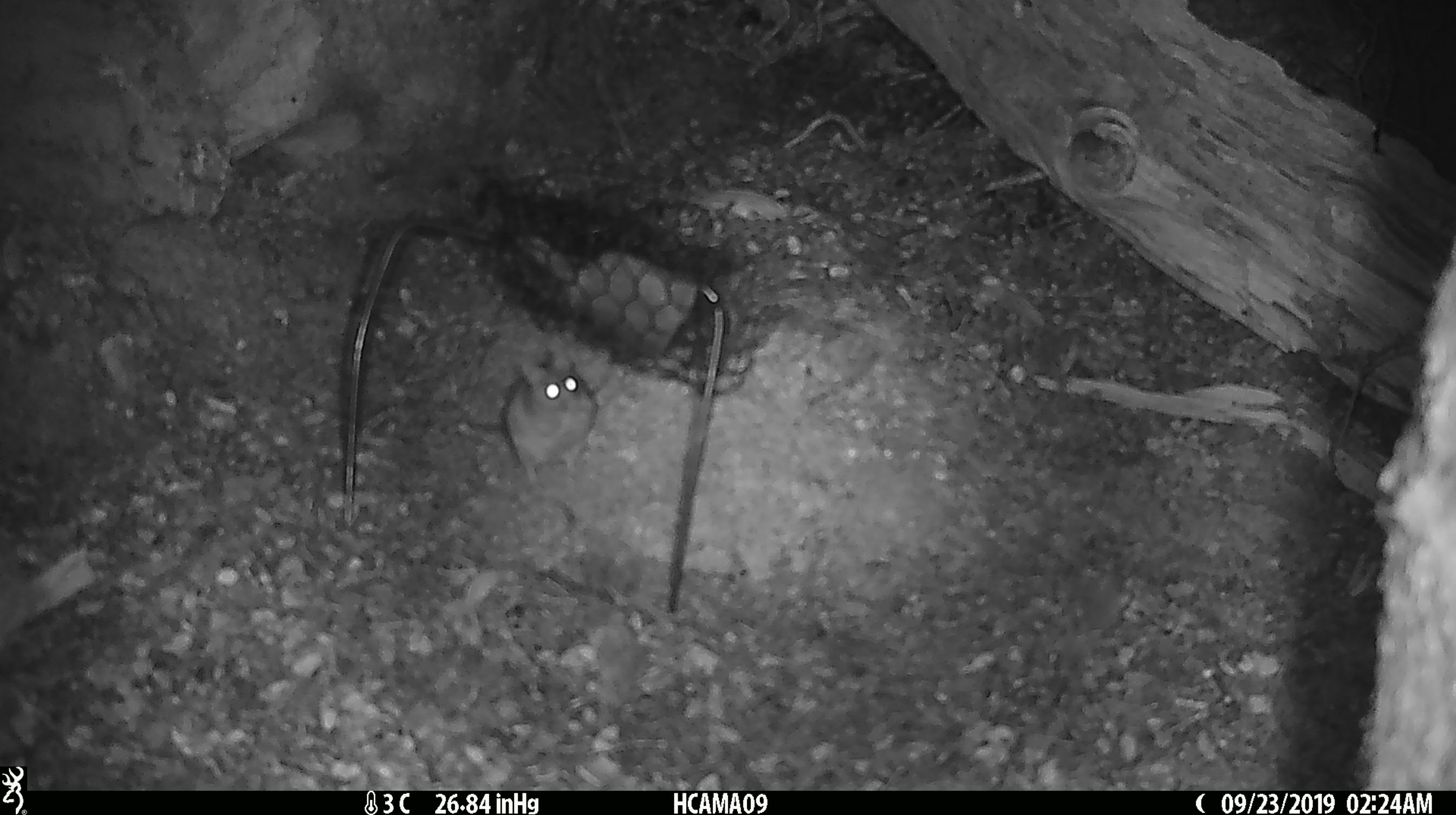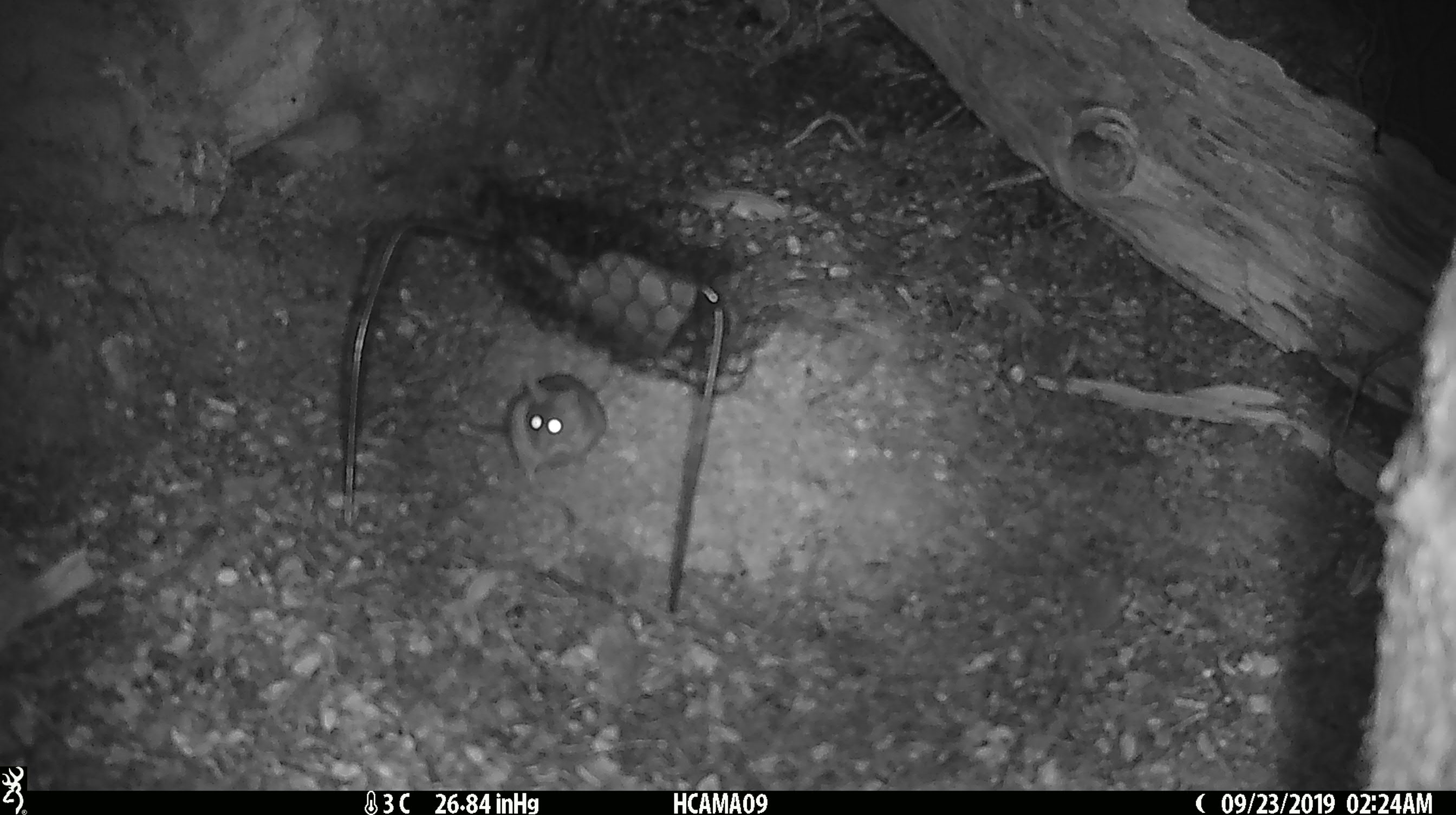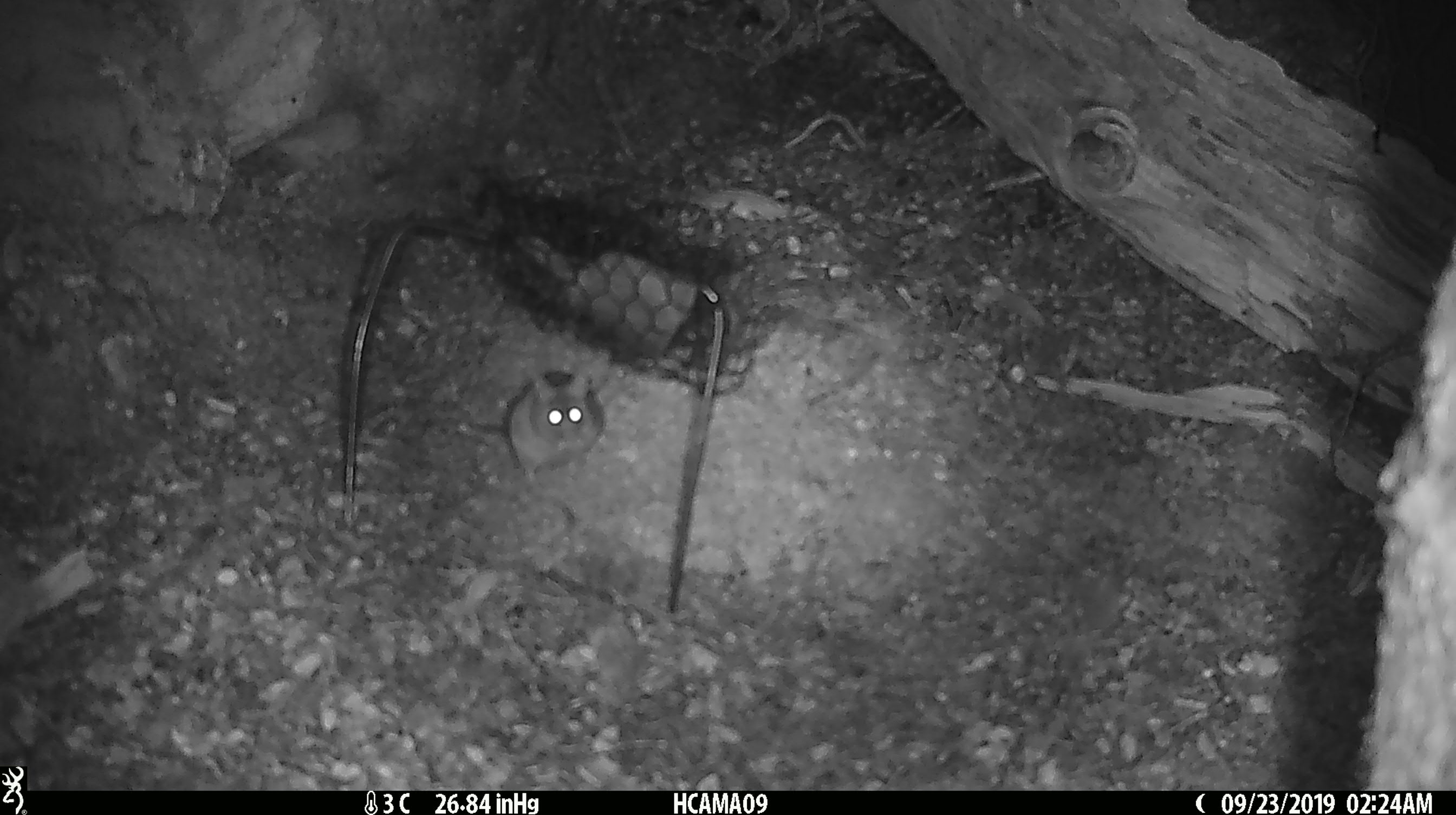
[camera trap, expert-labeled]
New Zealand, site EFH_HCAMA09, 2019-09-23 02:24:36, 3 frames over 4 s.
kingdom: Animalia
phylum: Chordata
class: Mammalia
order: Rodentia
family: Muridae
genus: Mus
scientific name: Mus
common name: mouse